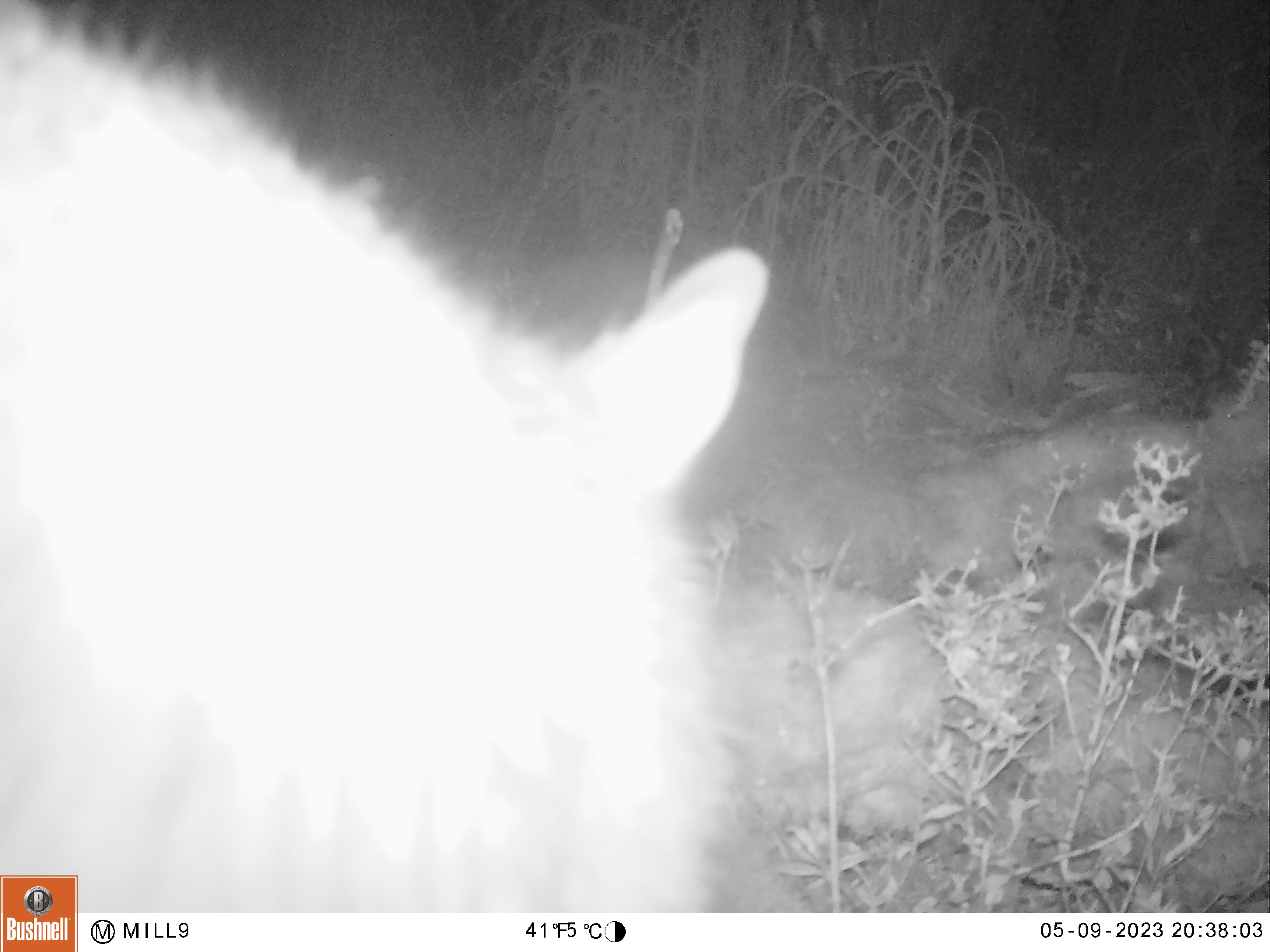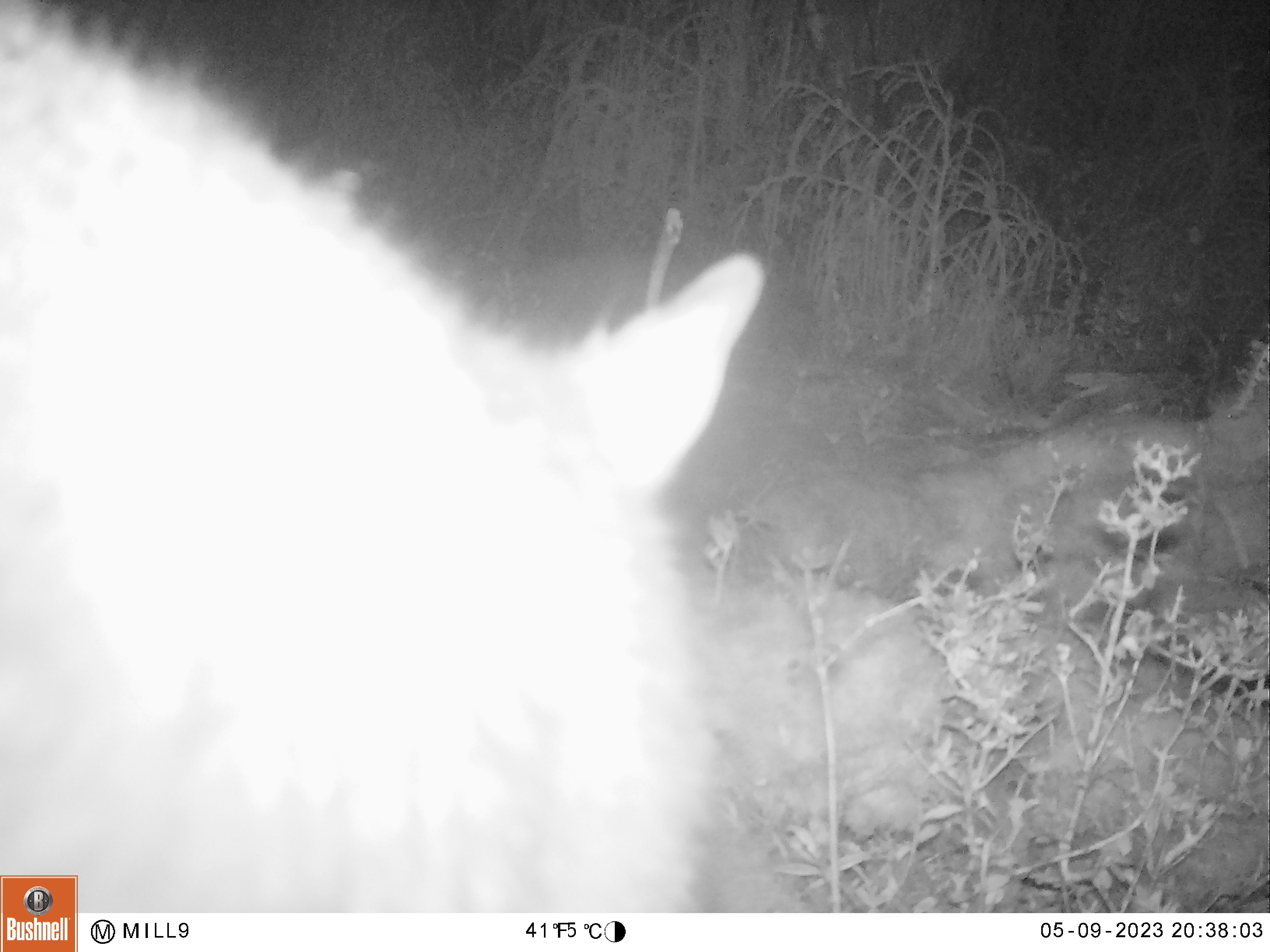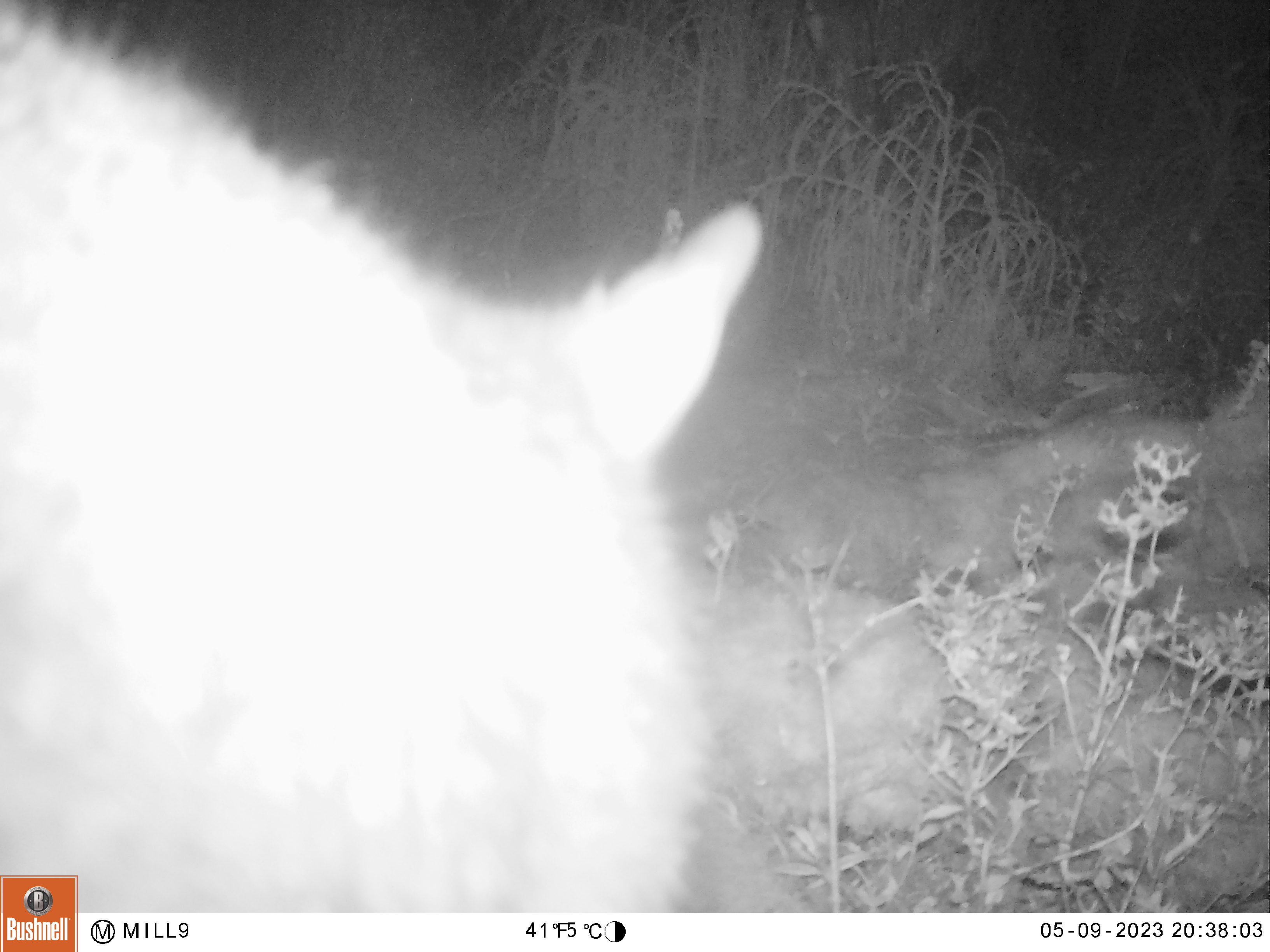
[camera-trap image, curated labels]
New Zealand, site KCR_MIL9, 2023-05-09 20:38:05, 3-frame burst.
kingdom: Animalia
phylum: Chordata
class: Mammalia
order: Diprotodontia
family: Phalangeridae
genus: Trichosurus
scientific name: Trichosurus vulpecula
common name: common brushtail possum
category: possum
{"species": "possum (common brushtail possum) (Trichosurus vulpecula)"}